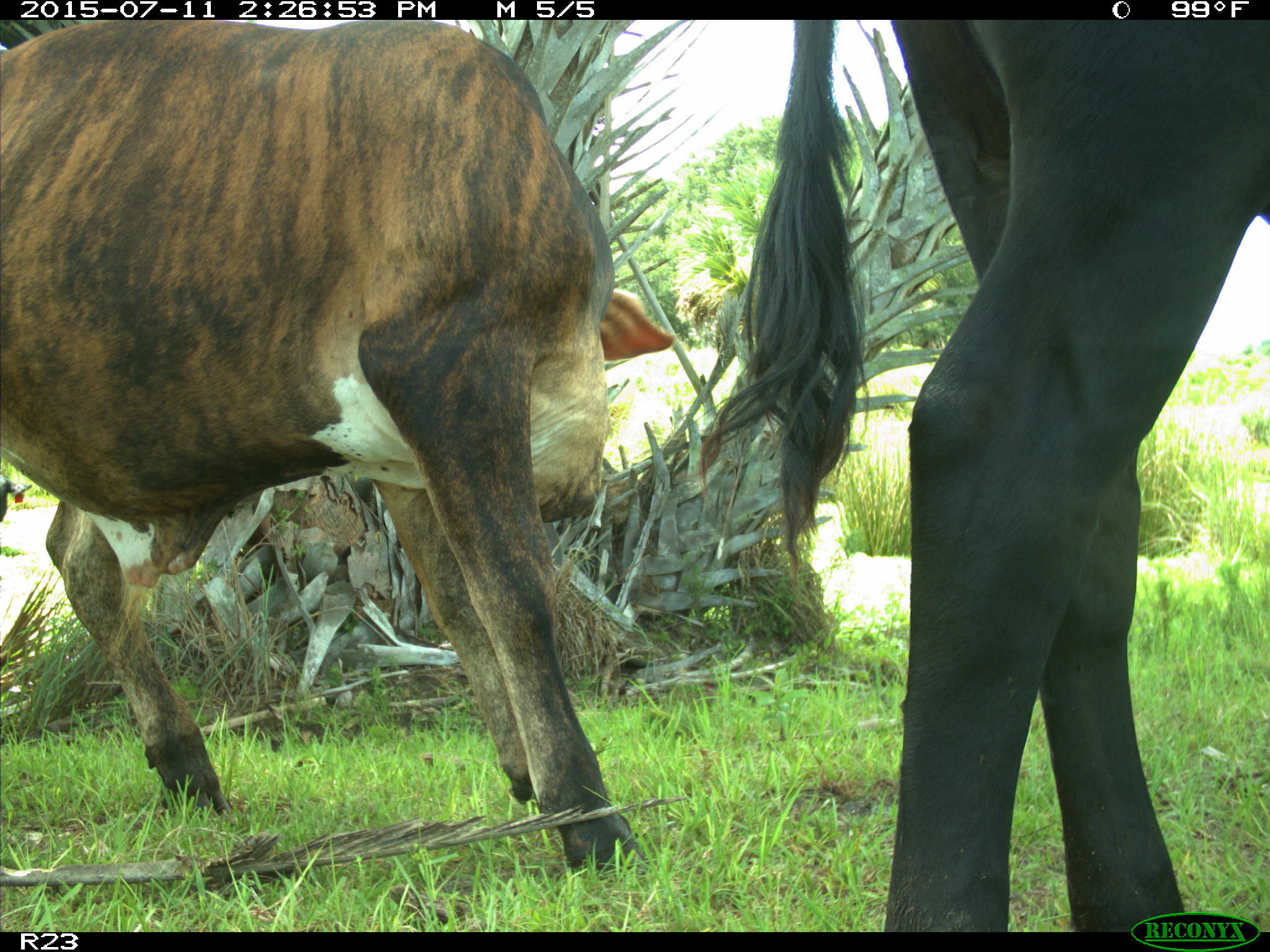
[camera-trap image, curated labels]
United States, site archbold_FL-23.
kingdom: Animalia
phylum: Chordata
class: Mammalia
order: Artiodactyla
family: Bovidae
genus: Bos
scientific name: Bos taurus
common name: domestic cow